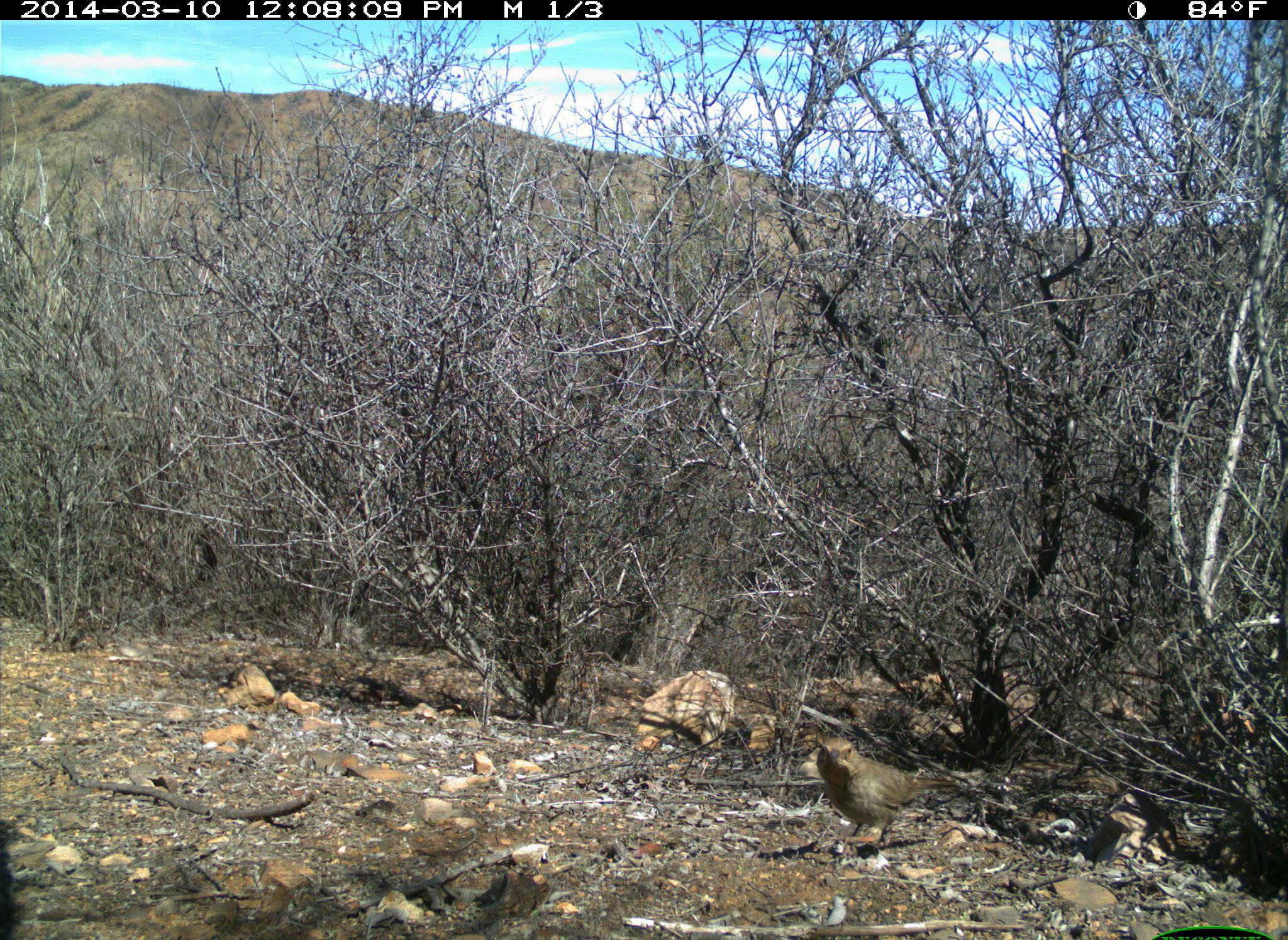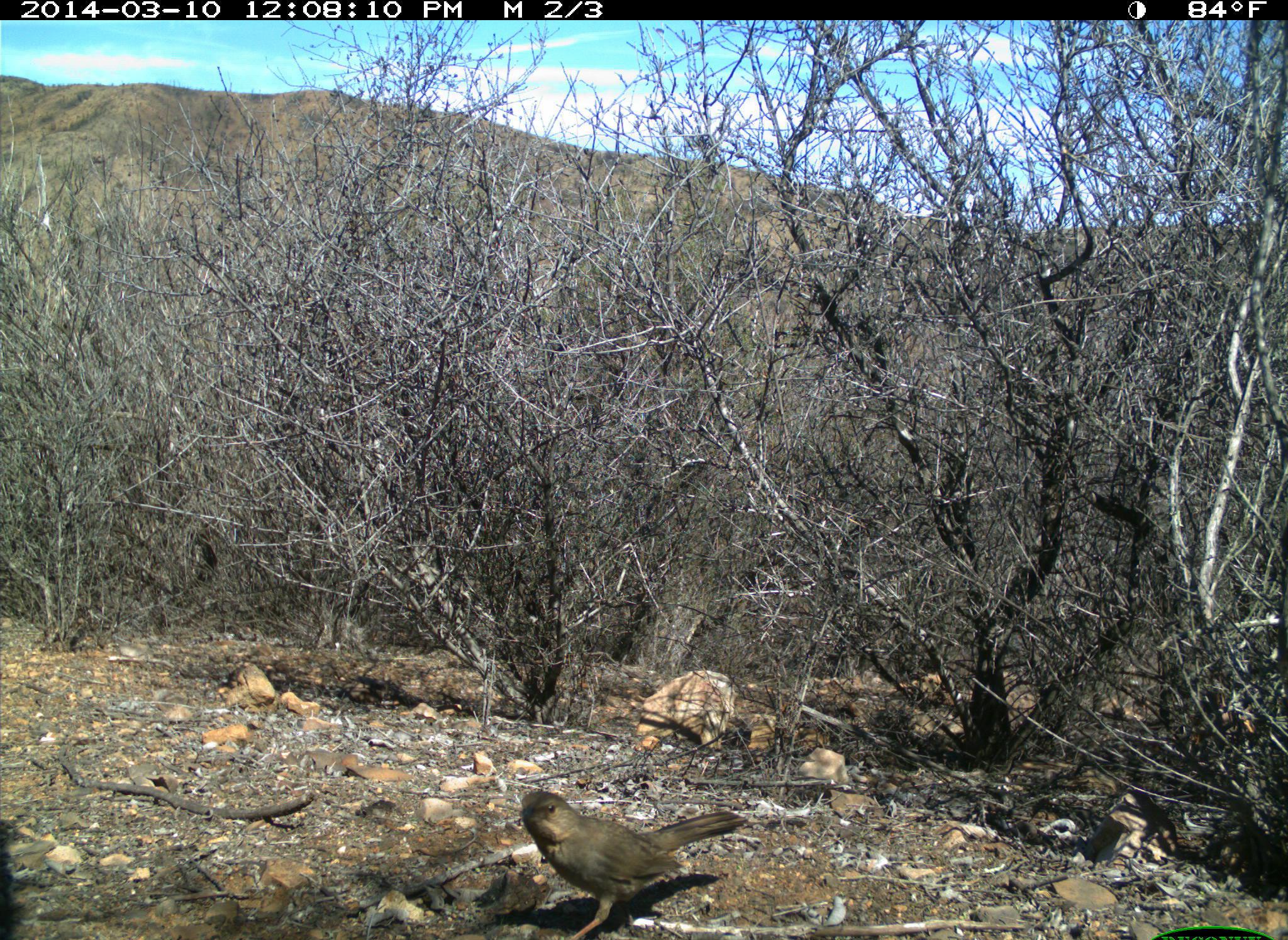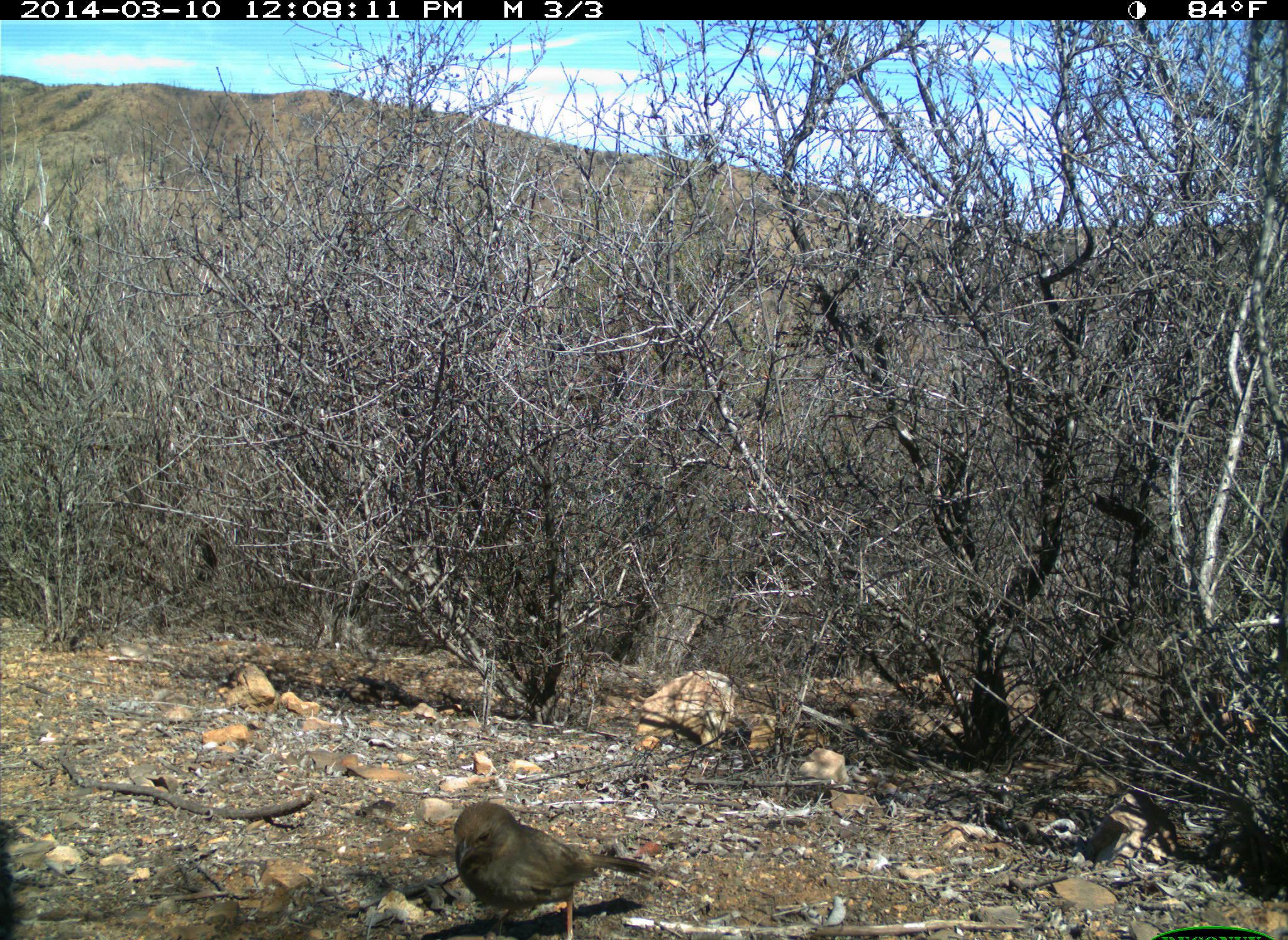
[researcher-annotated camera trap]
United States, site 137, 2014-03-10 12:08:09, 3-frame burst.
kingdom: Animalia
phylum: Chordata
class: Aves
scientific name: Aves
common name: bird